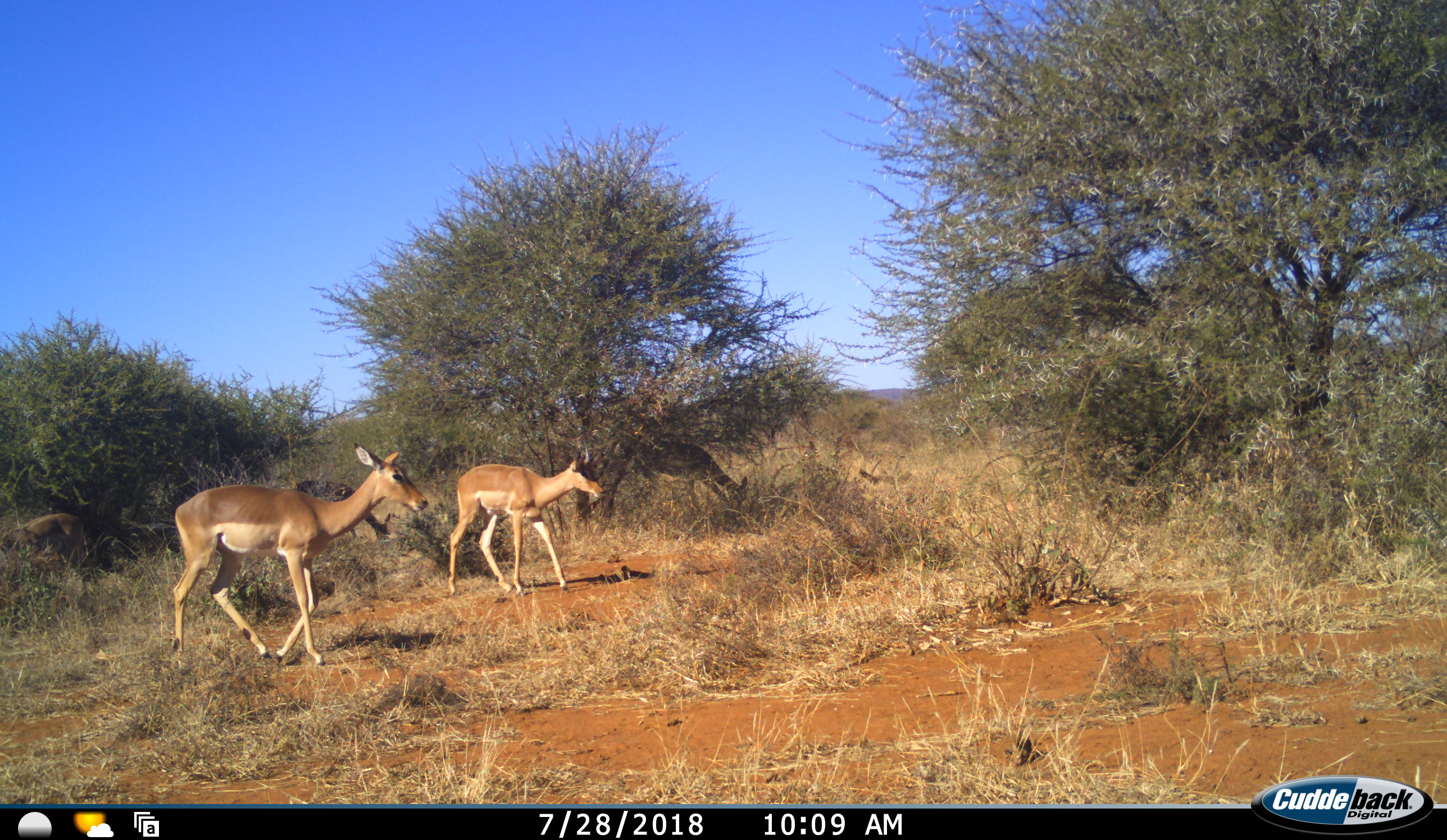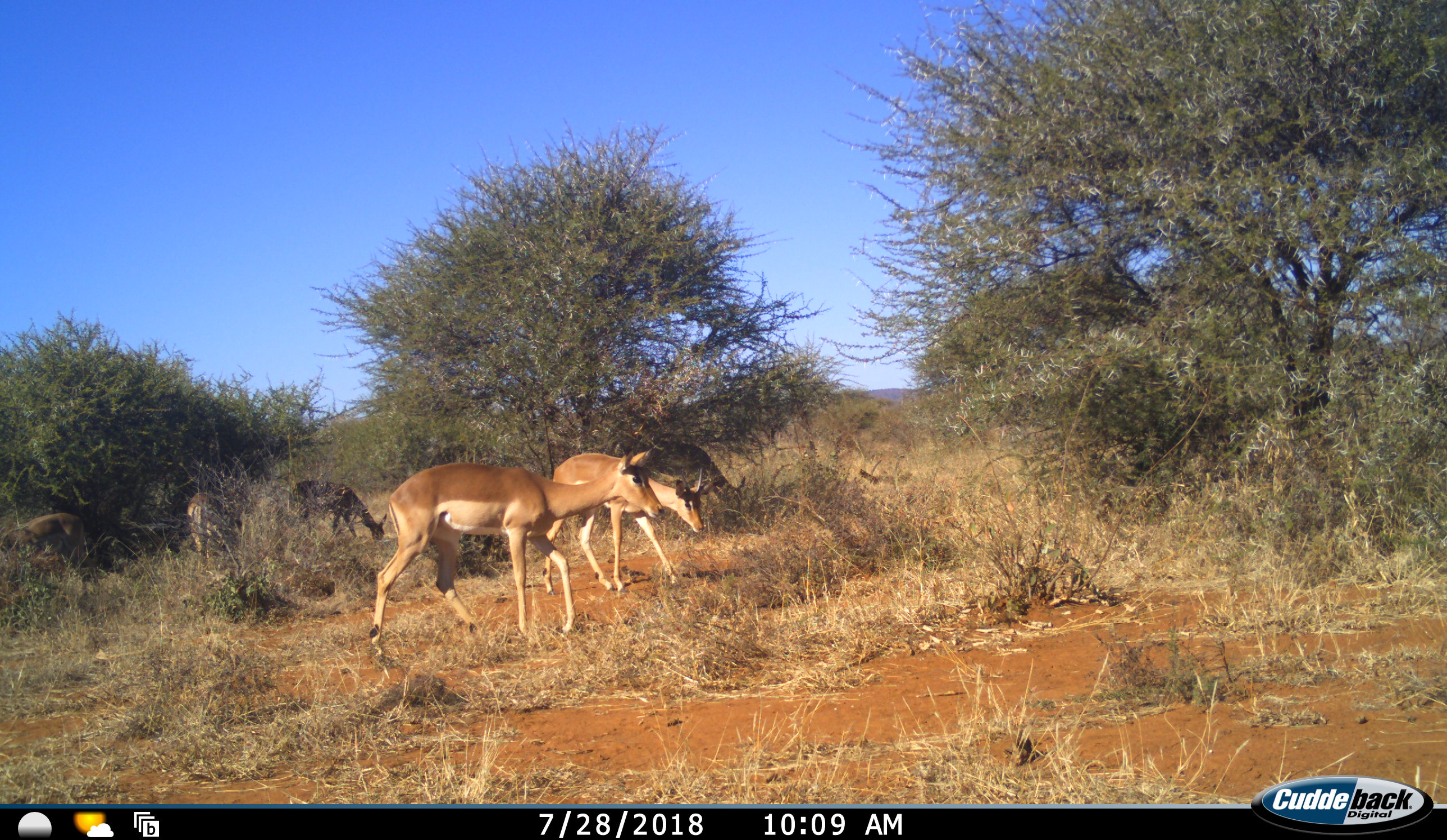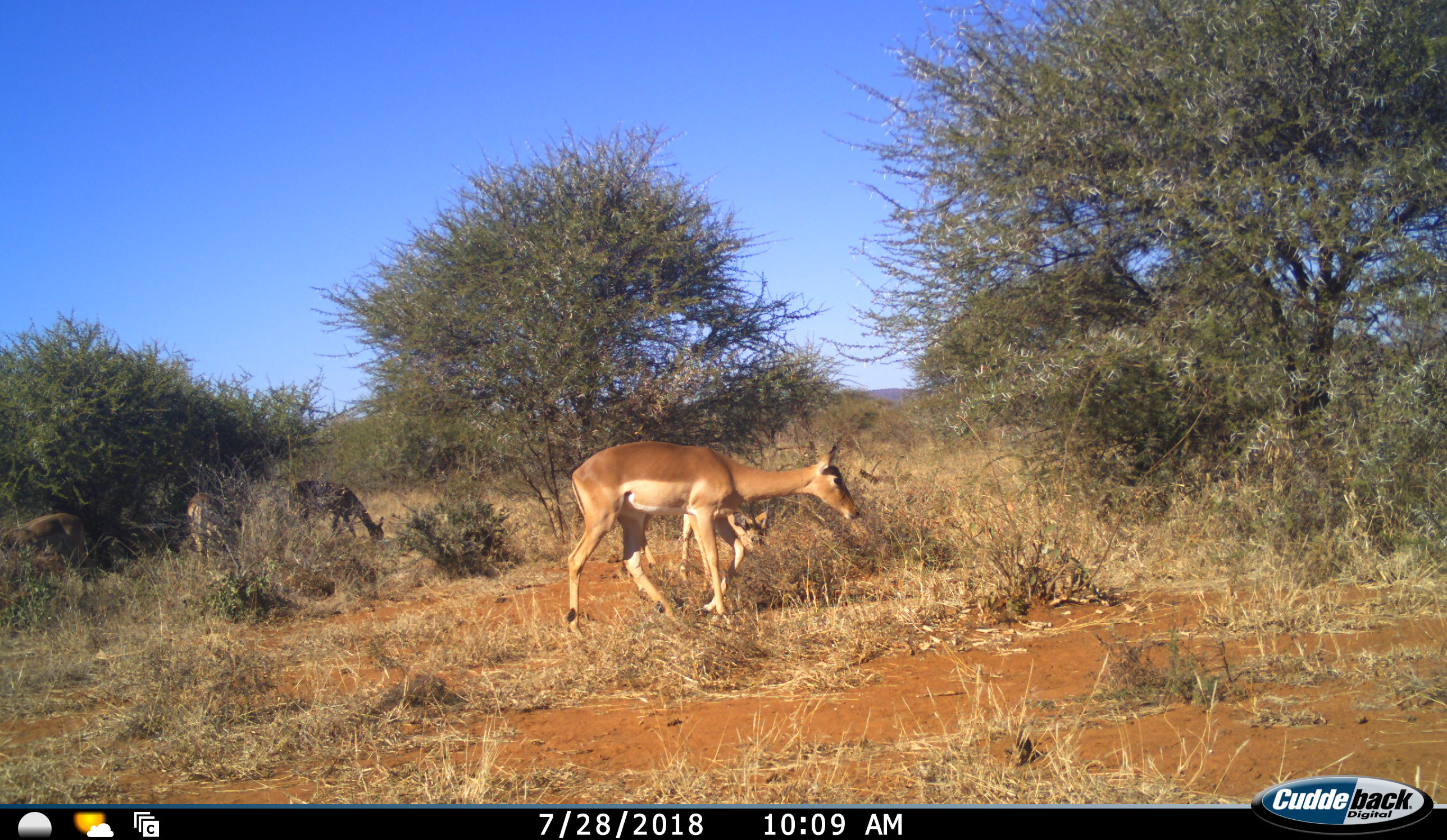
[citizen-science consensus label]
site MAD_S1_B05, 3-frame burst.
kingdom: Animalia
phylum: Chordata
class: Mammalia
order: Artiodactyla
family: Bovidae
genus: Aepyceros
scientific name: Aepyceros melampus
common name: impala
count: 5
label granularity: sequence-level